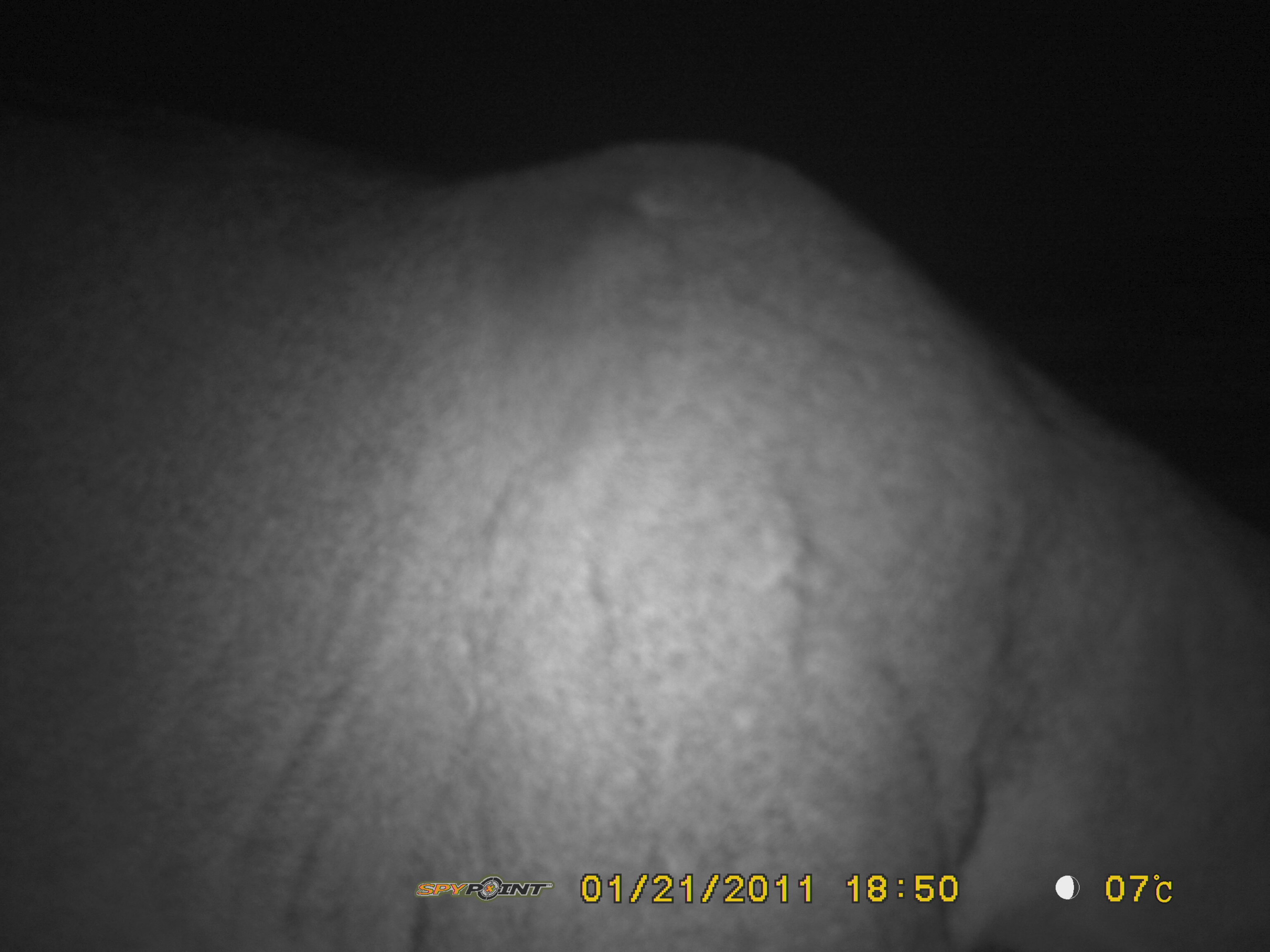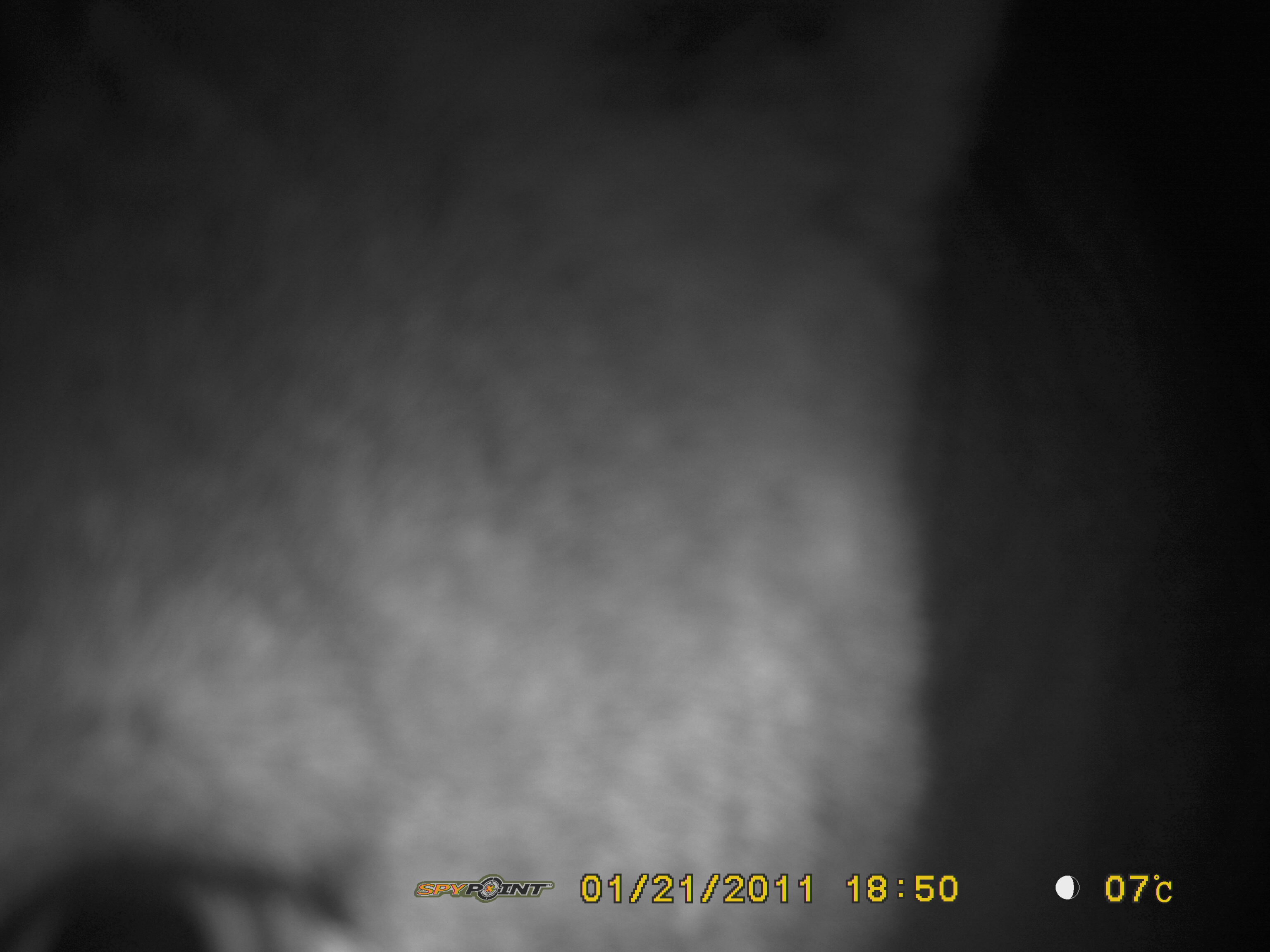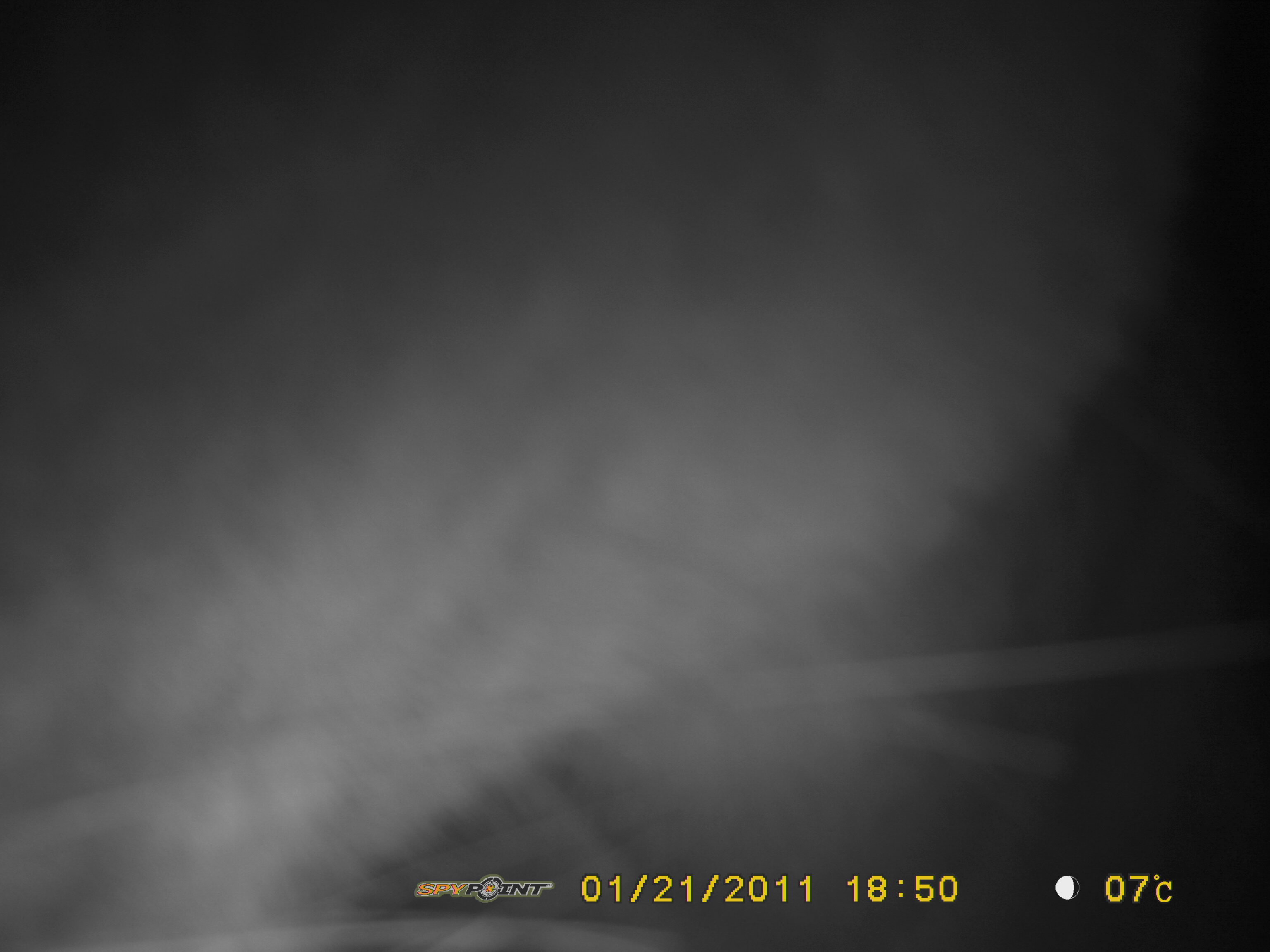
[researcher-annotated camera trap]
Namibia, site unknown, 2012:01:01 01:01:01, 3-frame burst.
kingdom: Animalia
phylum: Chordata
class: Mammalia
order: Carnivora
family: Felidae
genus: Panthera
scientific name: Panthera leo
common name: lion